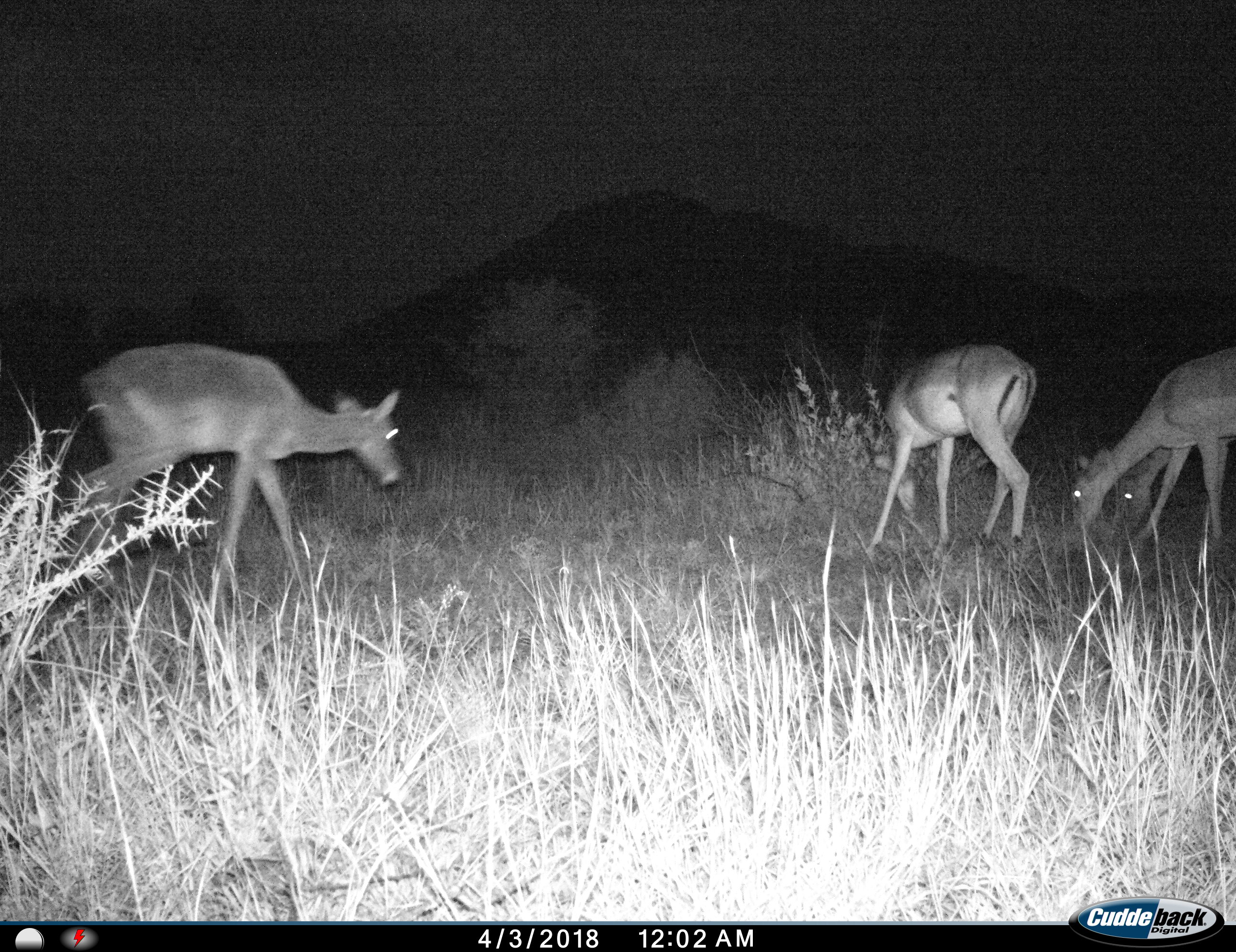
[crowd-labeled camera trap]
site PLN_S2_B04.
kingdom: Animalia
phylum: Chordata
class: Mammalia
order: Artiodactyla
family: Bovidae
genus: Aepyceros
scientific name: Aepyceros melampus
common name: impala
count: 4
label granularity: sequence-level